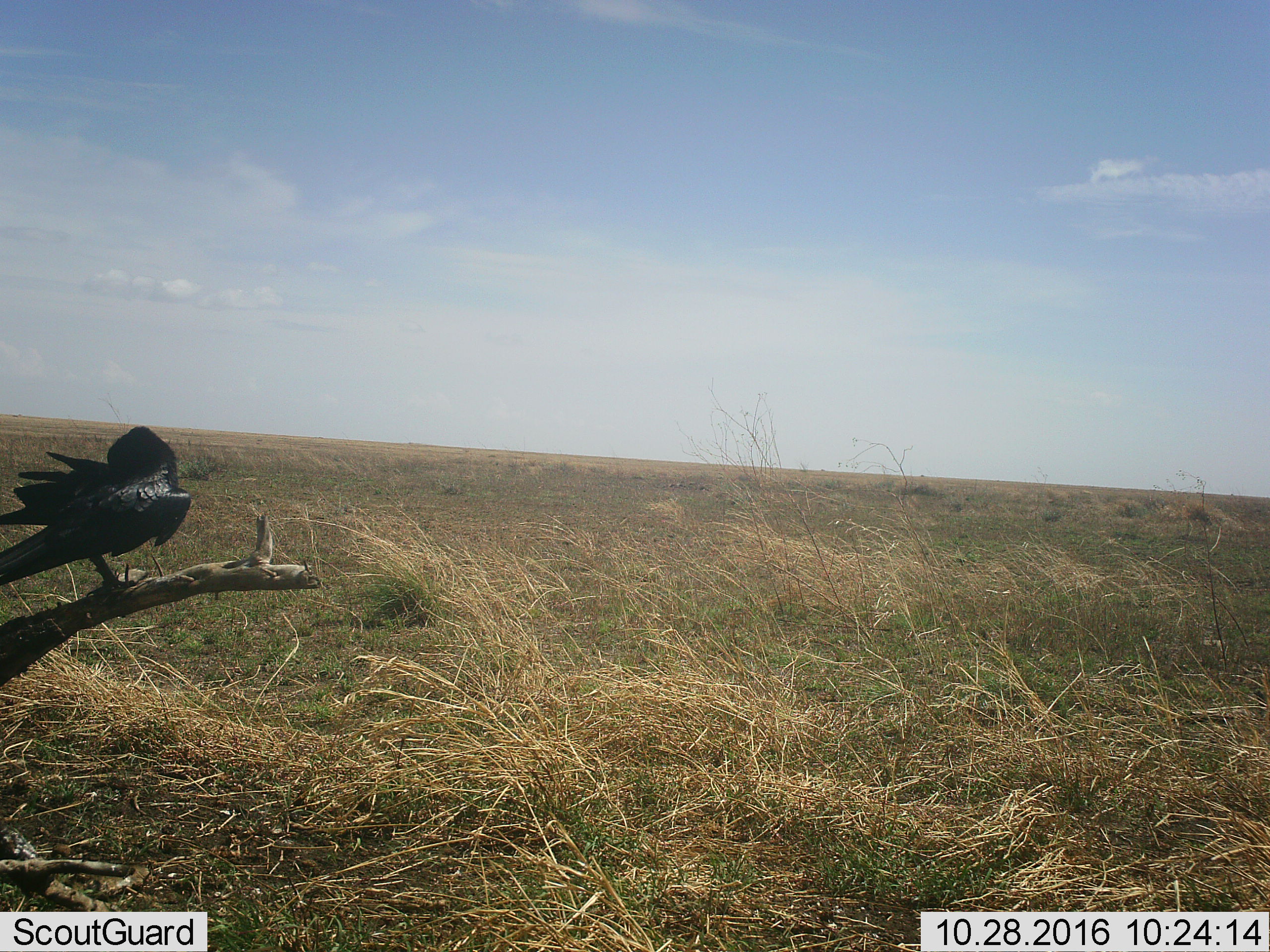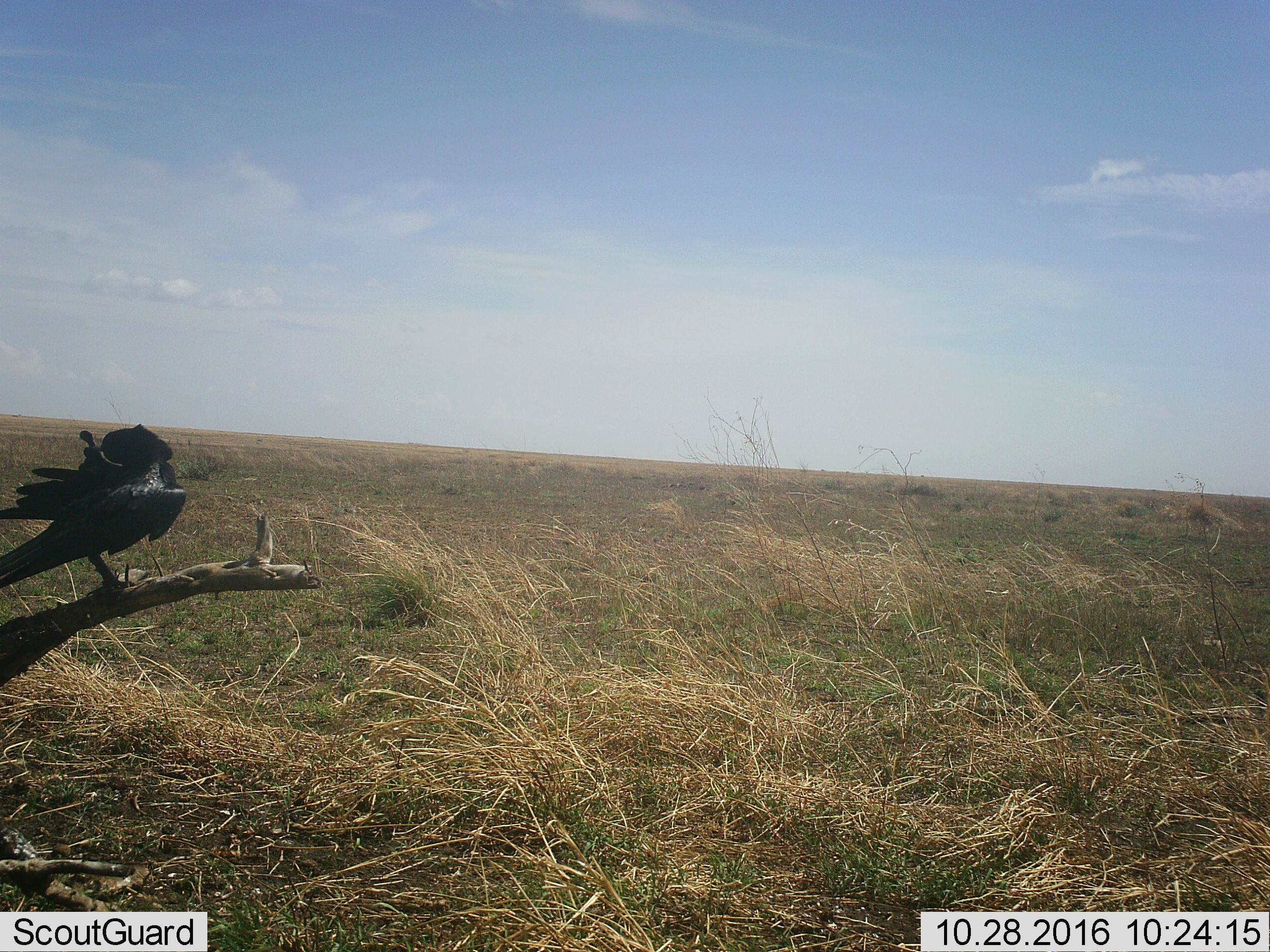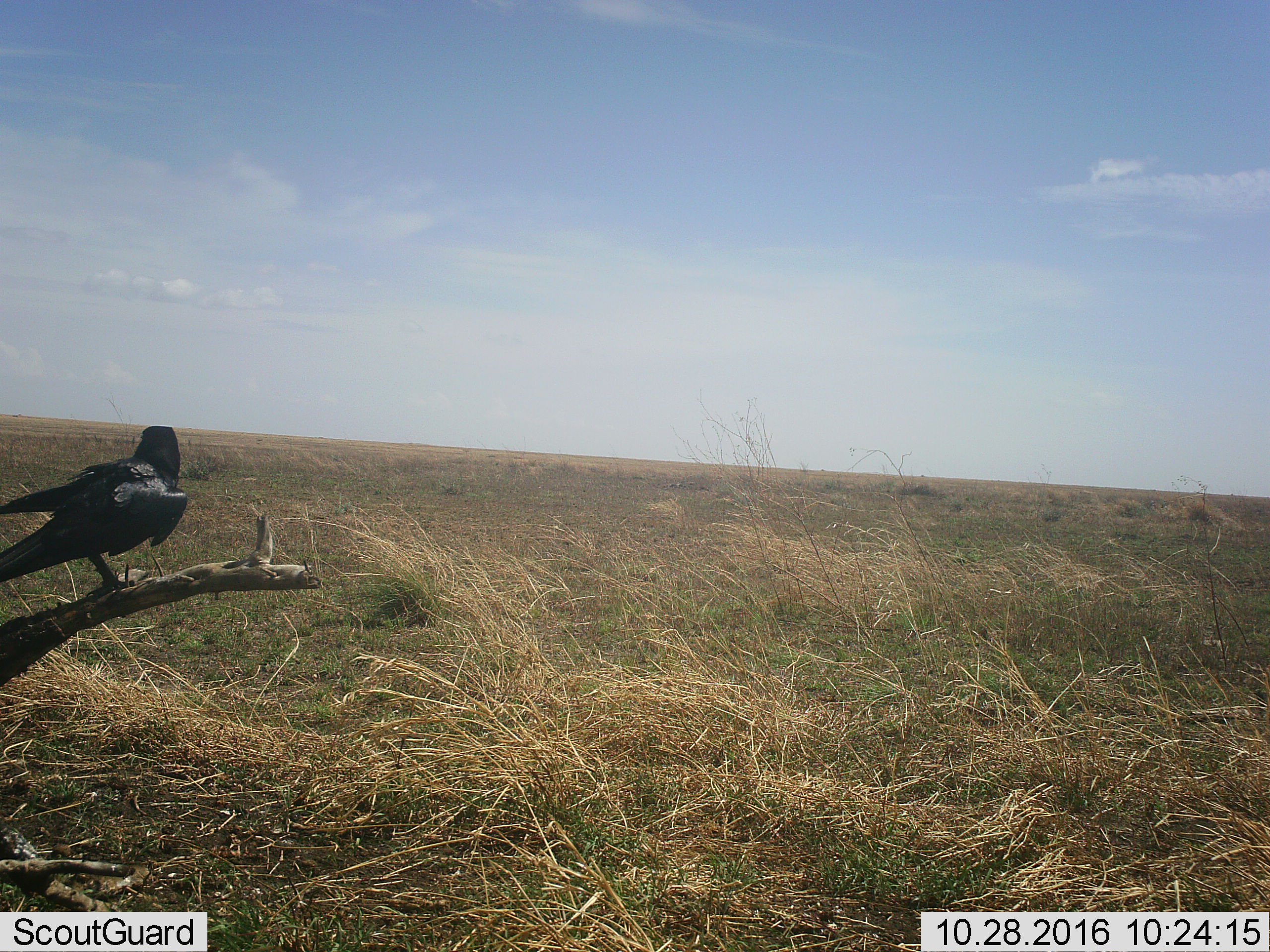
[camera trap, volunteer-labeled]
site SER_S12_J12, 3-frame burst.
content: unidentified animal